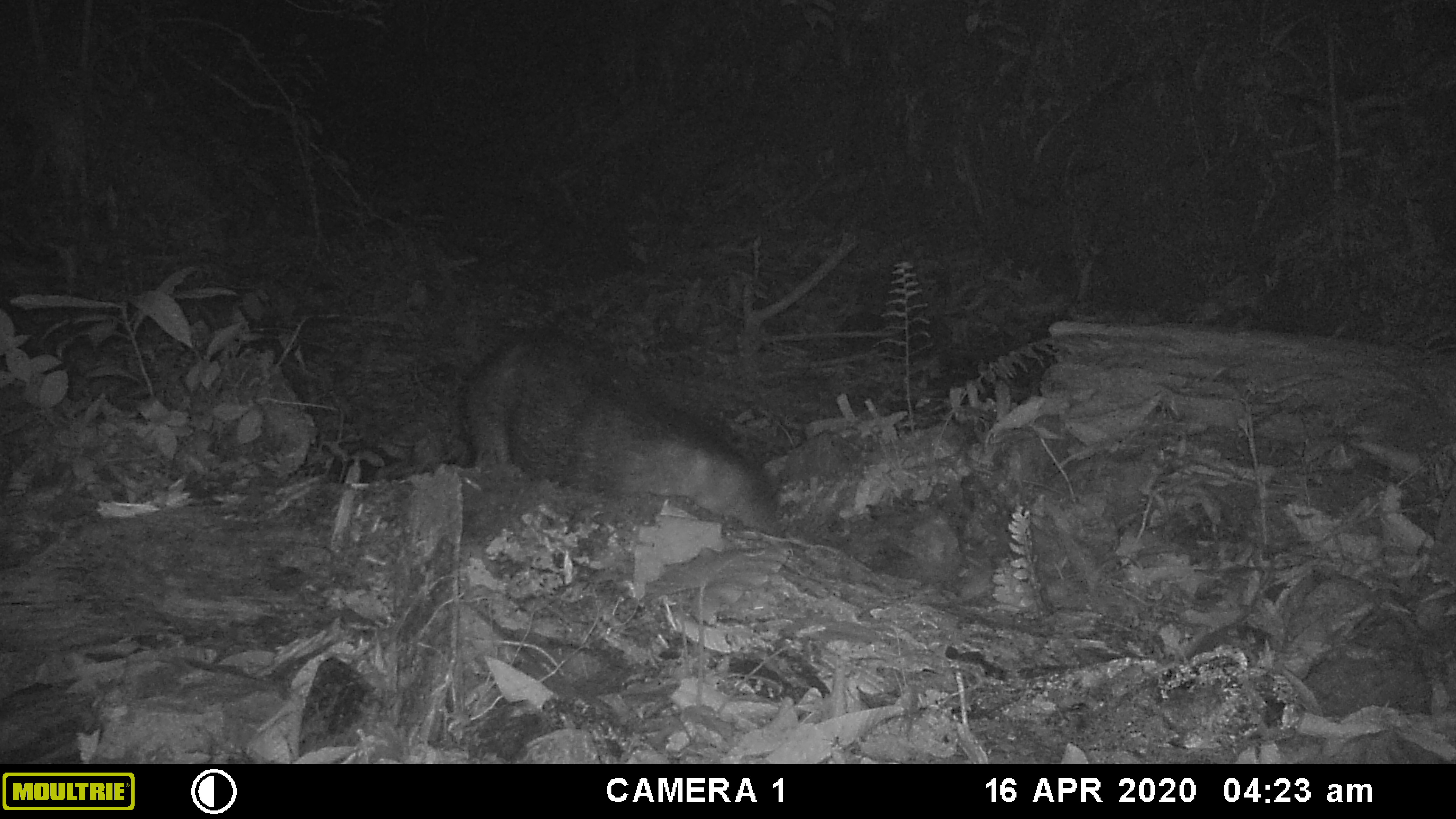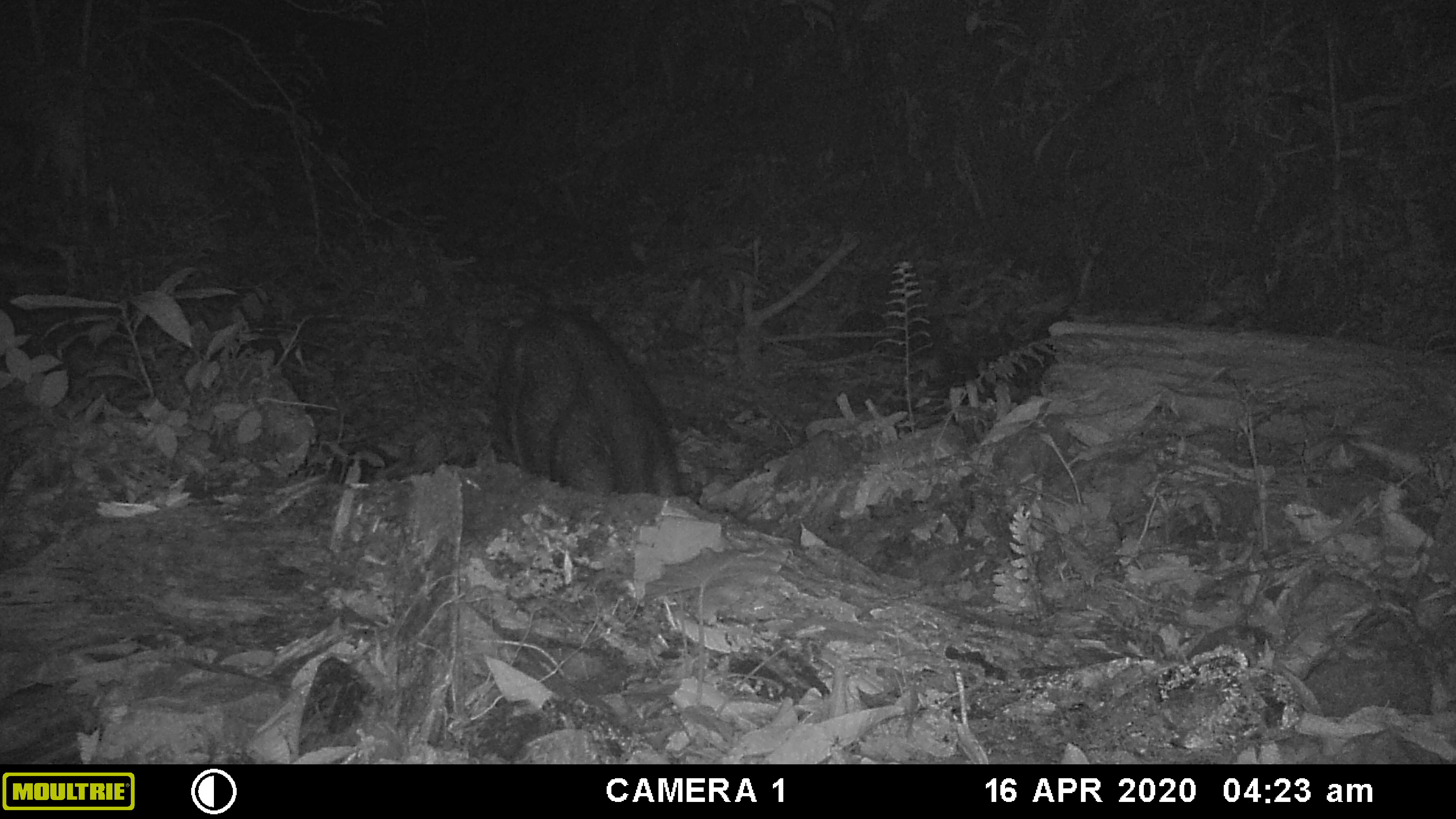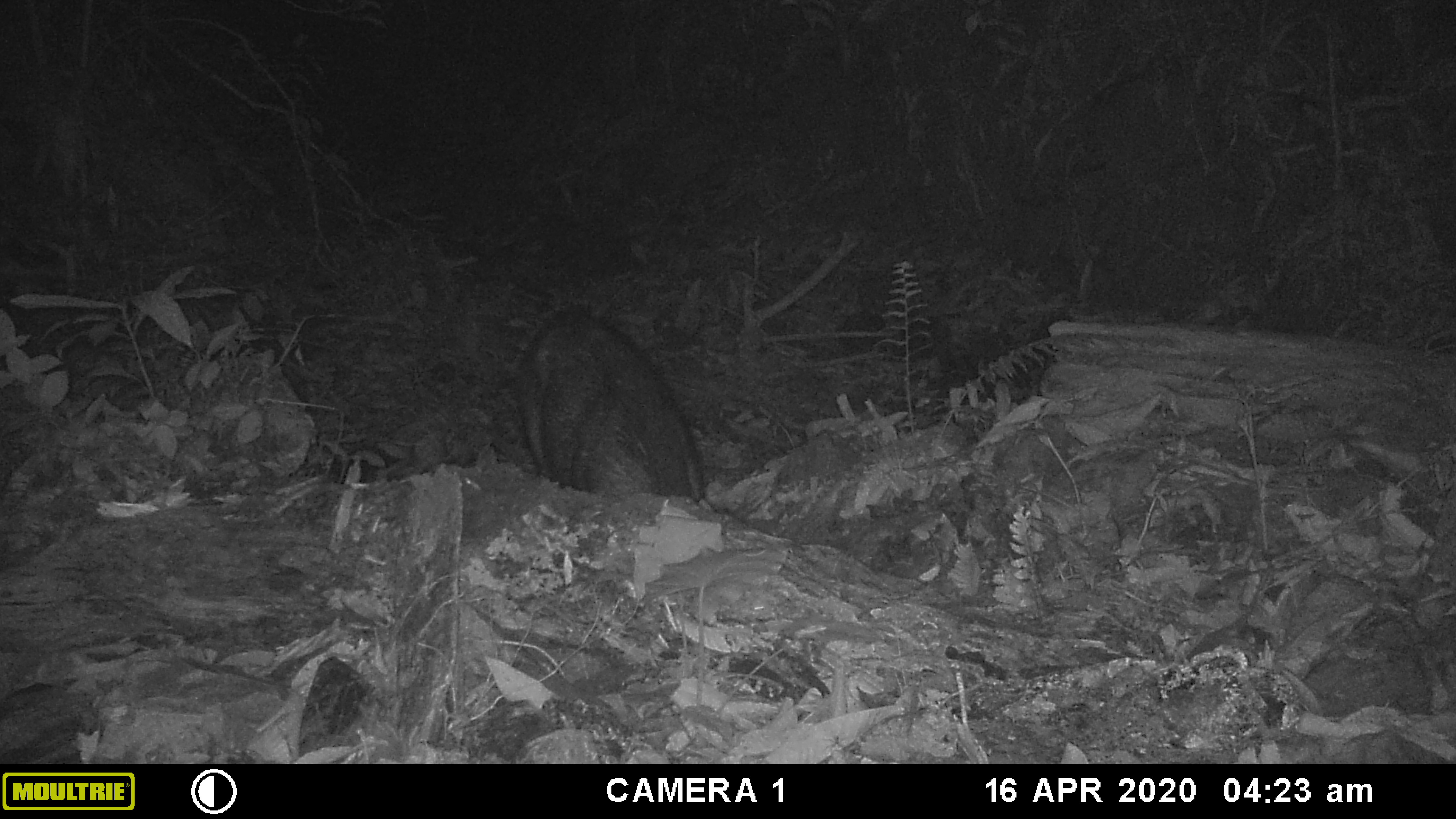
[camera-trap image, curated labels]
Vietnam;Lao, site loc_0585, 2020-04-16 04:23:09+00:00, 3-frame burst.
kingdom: Animalia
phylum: Chordata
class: Mammalia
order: Artiodactyla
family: Suidae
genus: Sus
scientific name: Sus scrofa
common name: eurasian wild pig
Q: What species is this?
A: Eurasian wild pig (Sus scrofa).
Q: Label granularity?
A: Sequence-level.